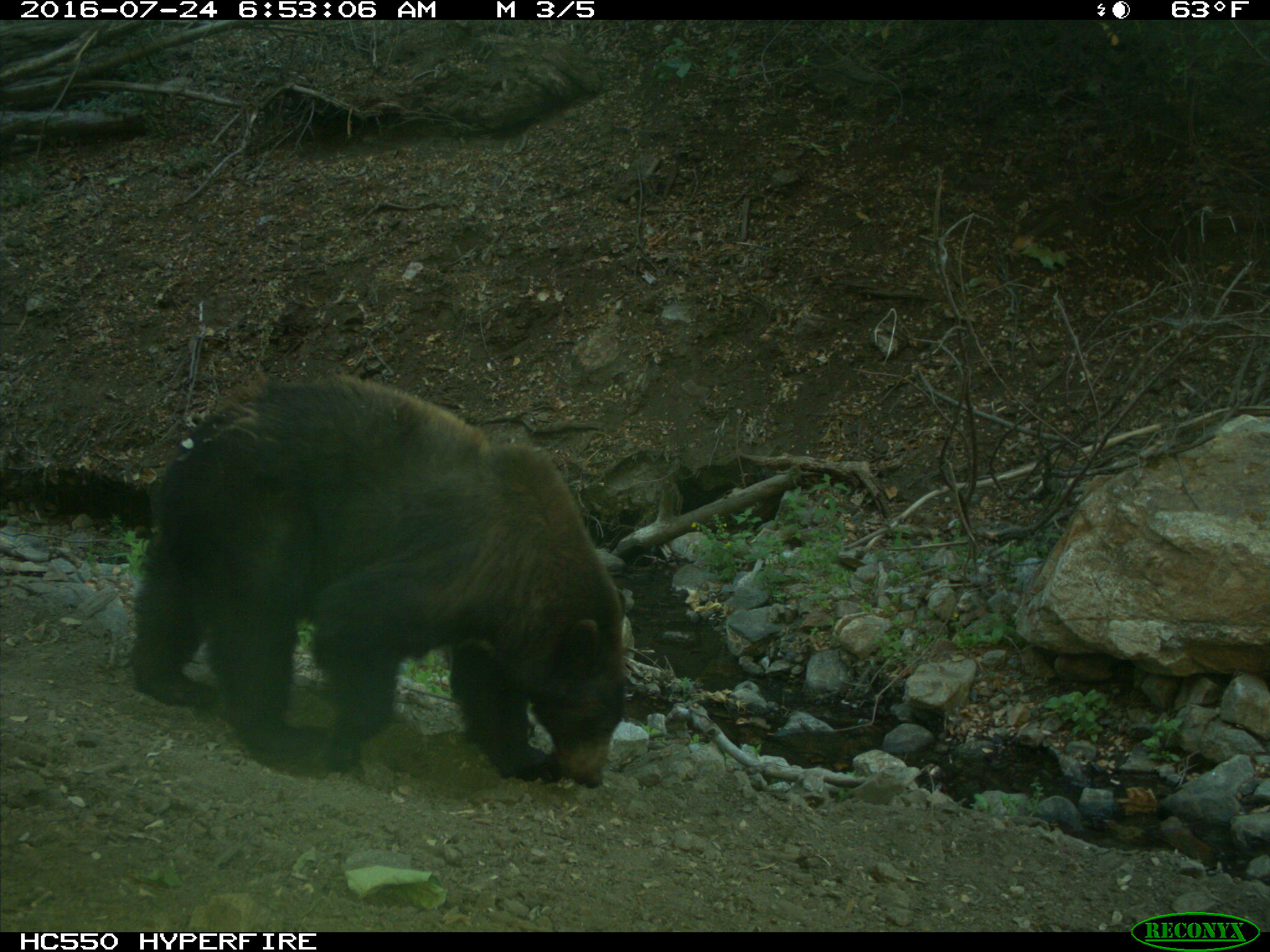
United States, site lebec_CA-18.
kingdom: Animalia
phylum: Chordata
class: Mammalia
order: Carnivora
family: Ursidae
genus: Ursus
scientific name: Ursus americanus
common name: american black bear